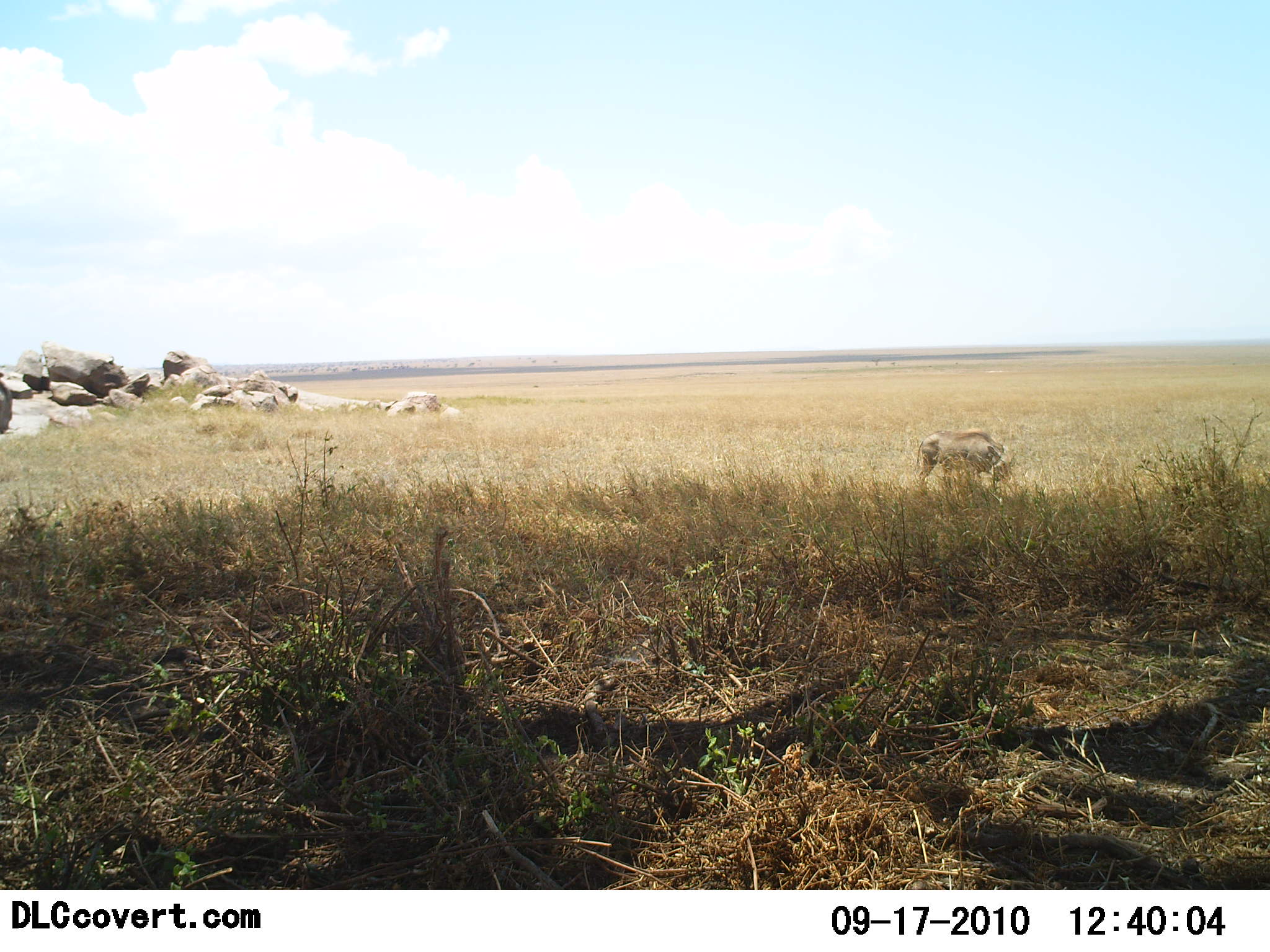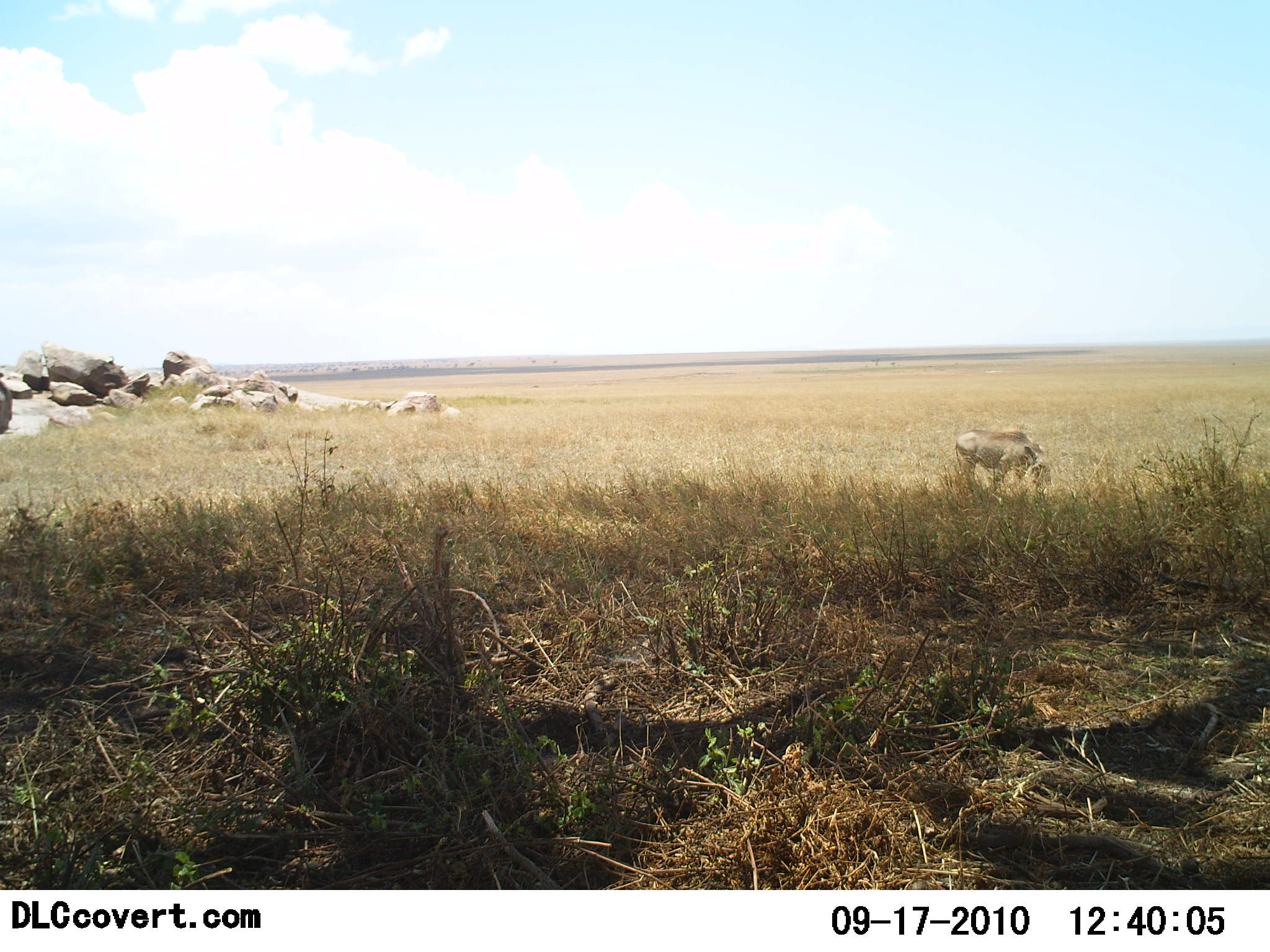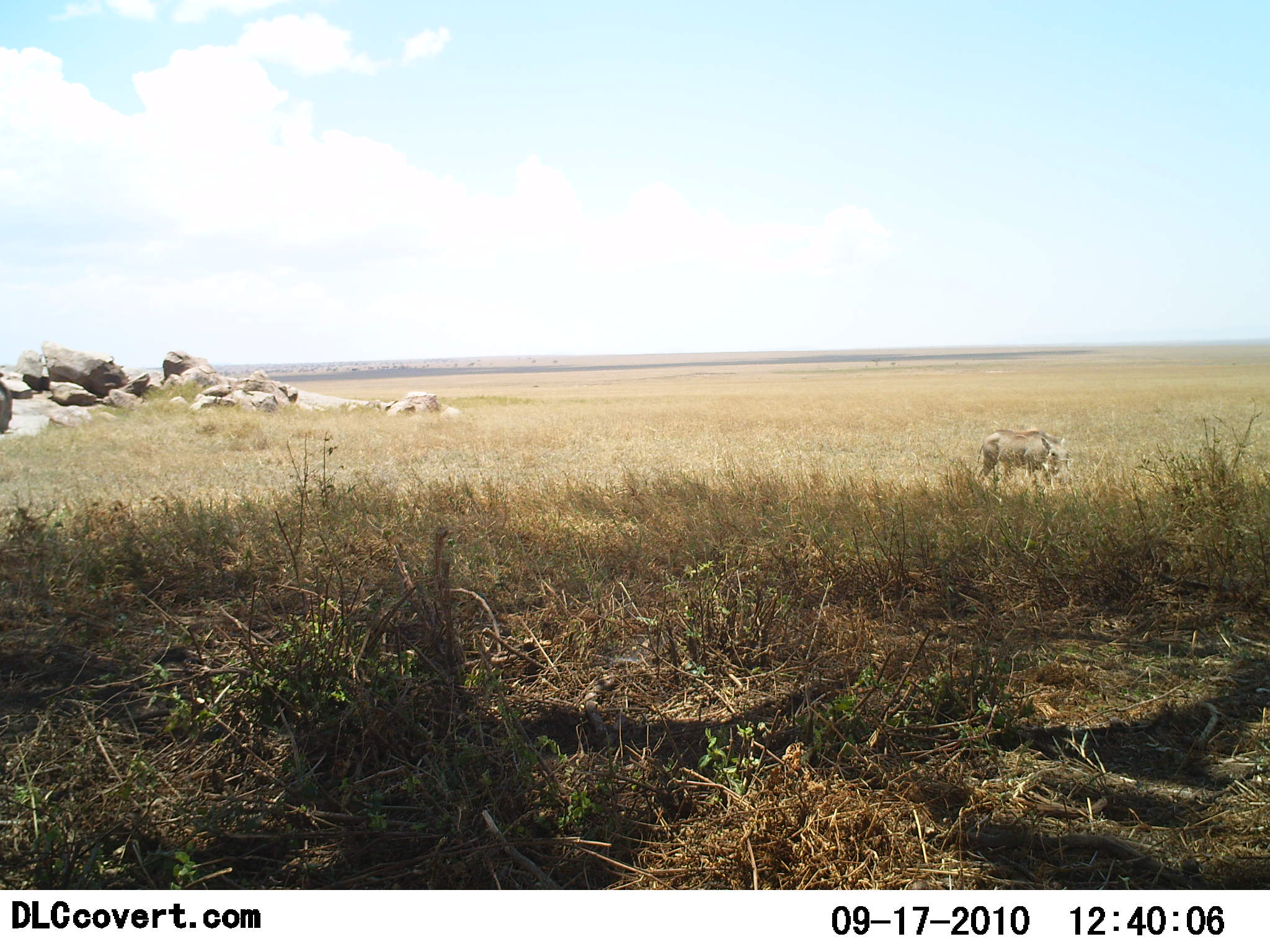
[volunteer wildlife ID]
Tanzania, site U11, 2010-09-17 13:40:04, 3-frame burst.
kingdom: Animalia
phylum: Chordata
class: Mammalia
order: Artiodactyla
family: Suidae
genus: Phacochoerus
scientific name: Phacochoerus africanus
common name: warthog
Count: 1.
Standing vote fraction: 11%.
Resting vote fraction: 0%.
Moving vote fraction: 78%.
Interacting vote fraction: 0%.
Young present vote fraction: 0%.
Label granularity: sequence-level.